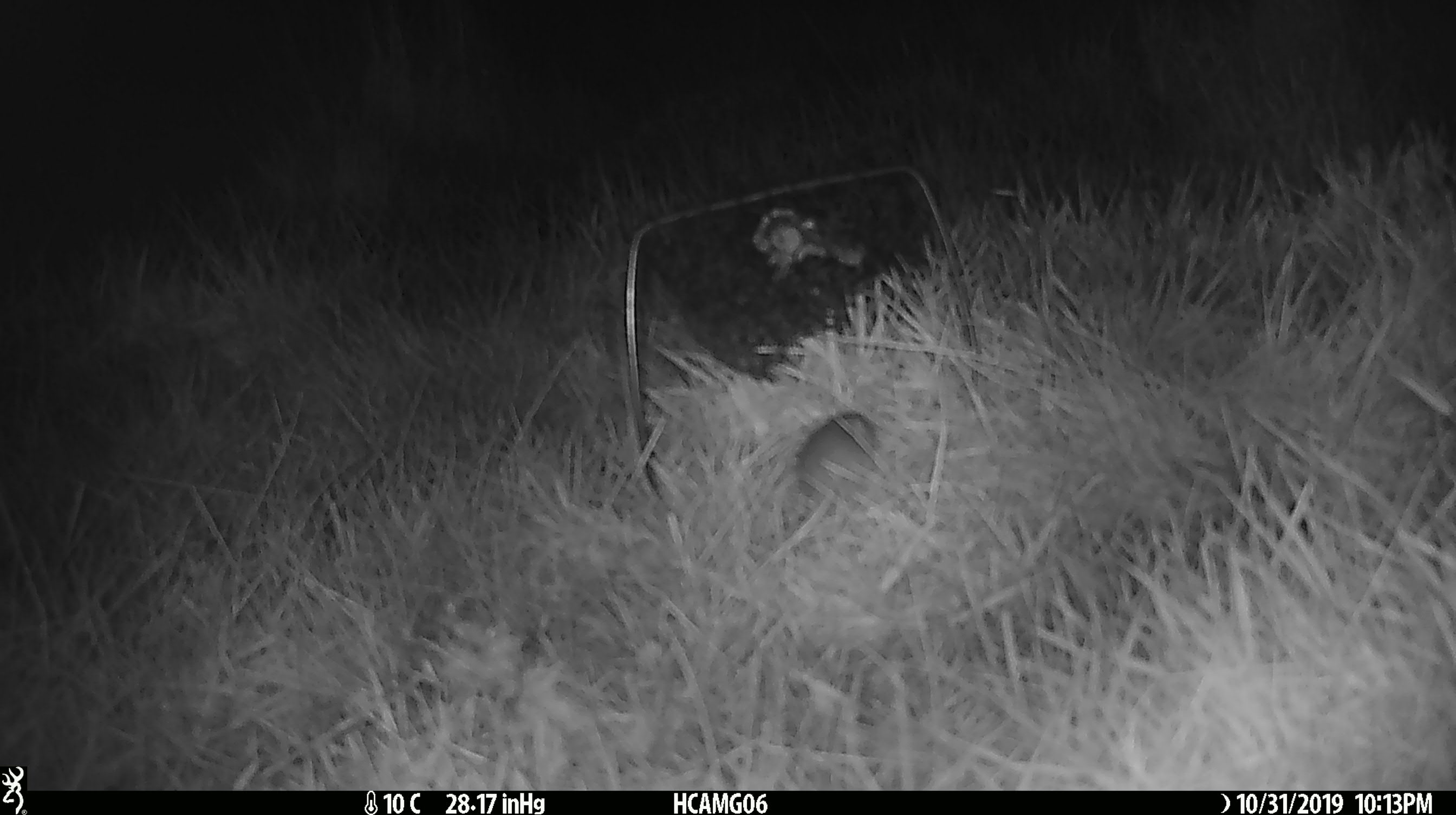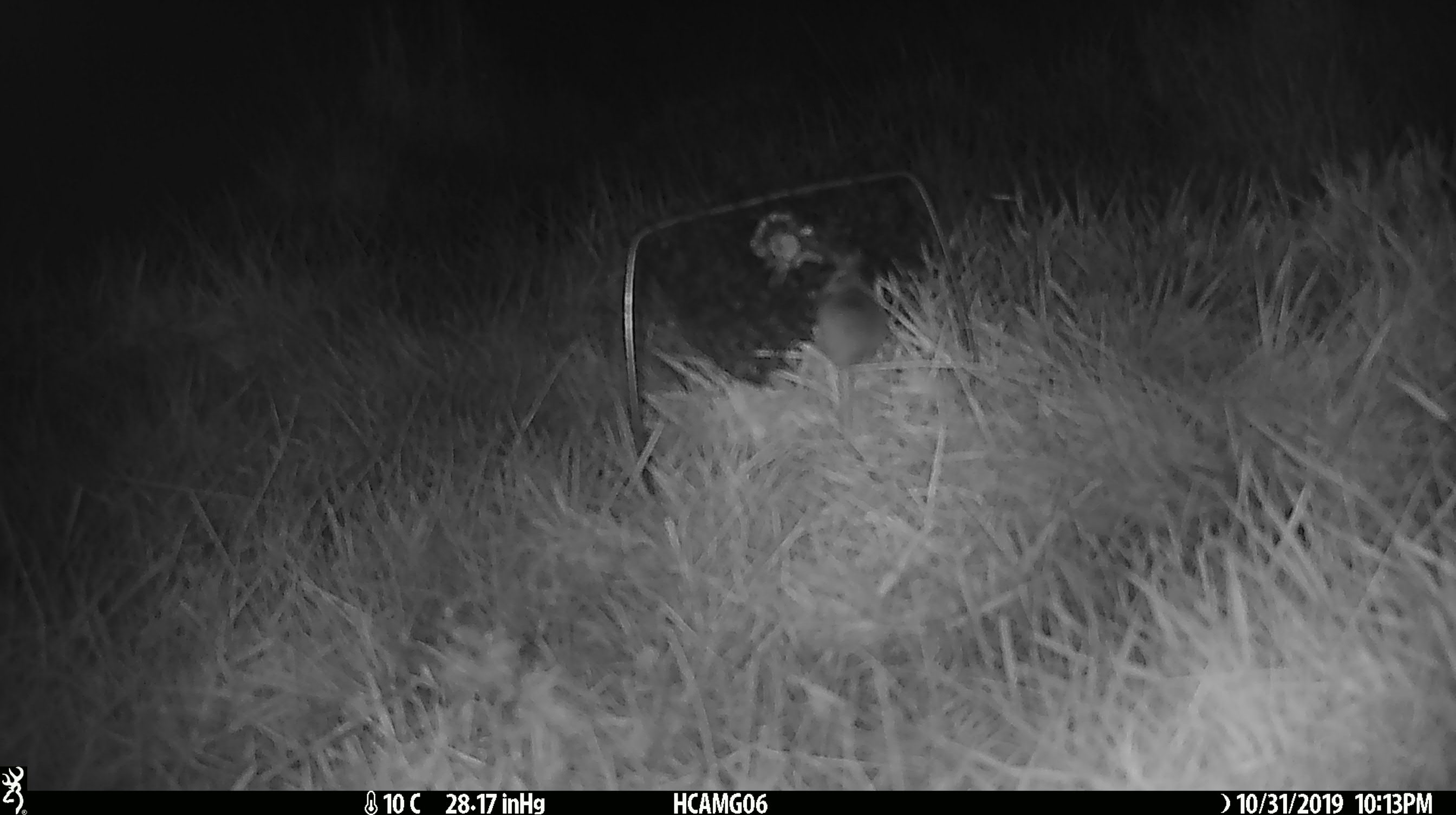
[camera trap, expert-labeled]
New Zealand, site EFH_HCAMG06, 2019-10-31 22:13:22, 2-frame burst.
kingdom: Animalia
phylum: Chordata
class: Mammalia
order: Rodentia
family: Muridae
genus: Mus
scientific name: Mus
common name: mouse